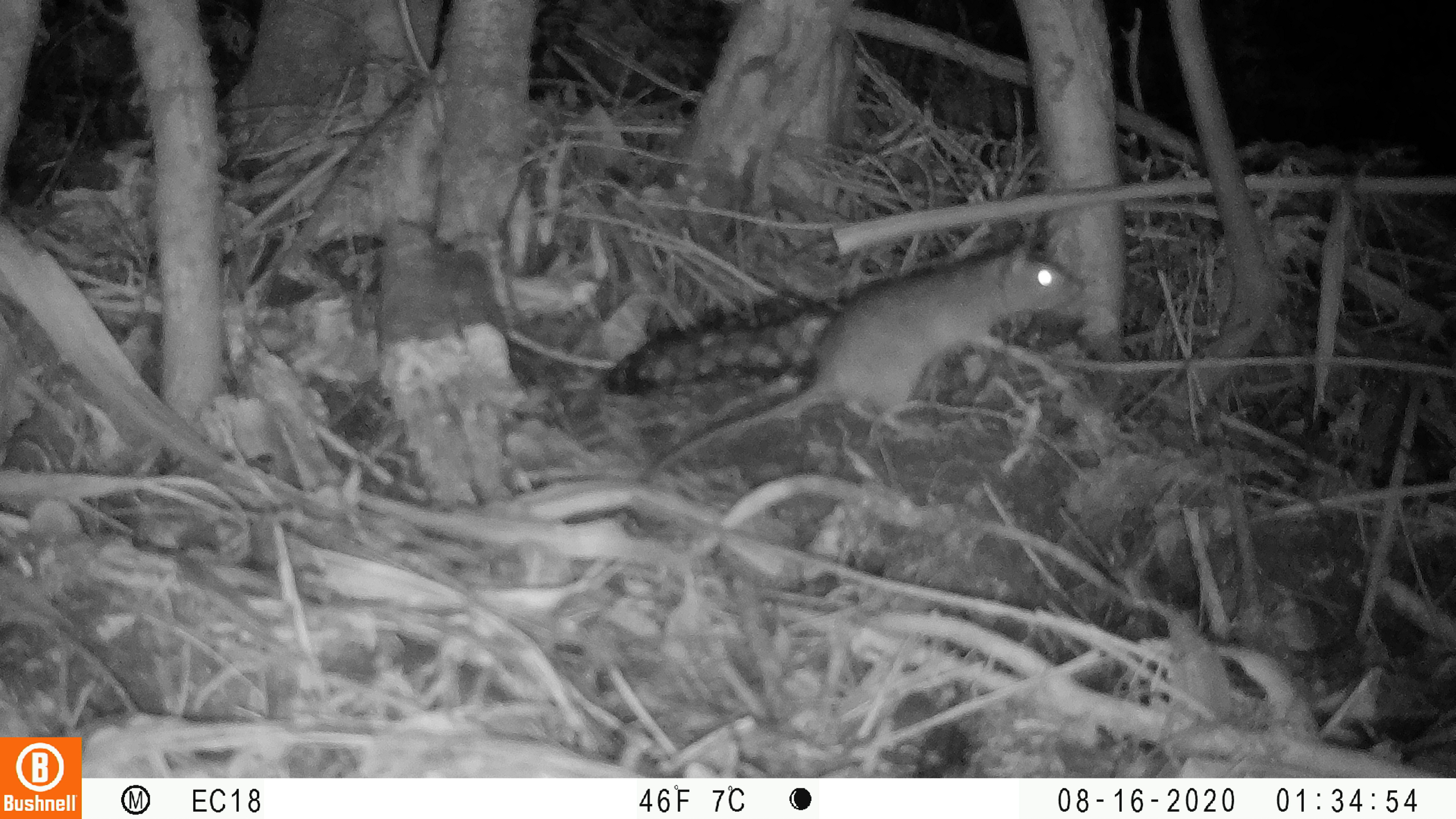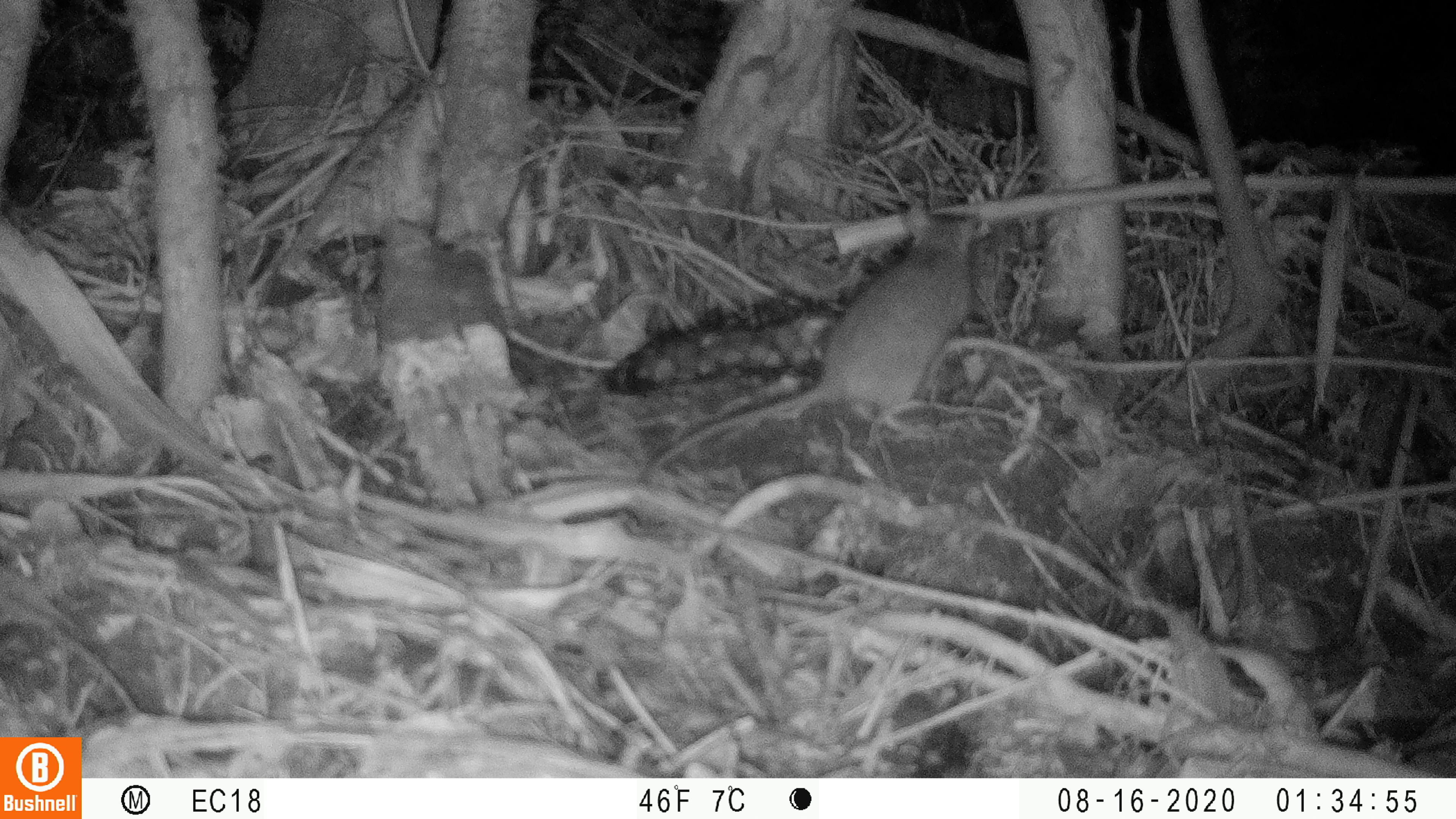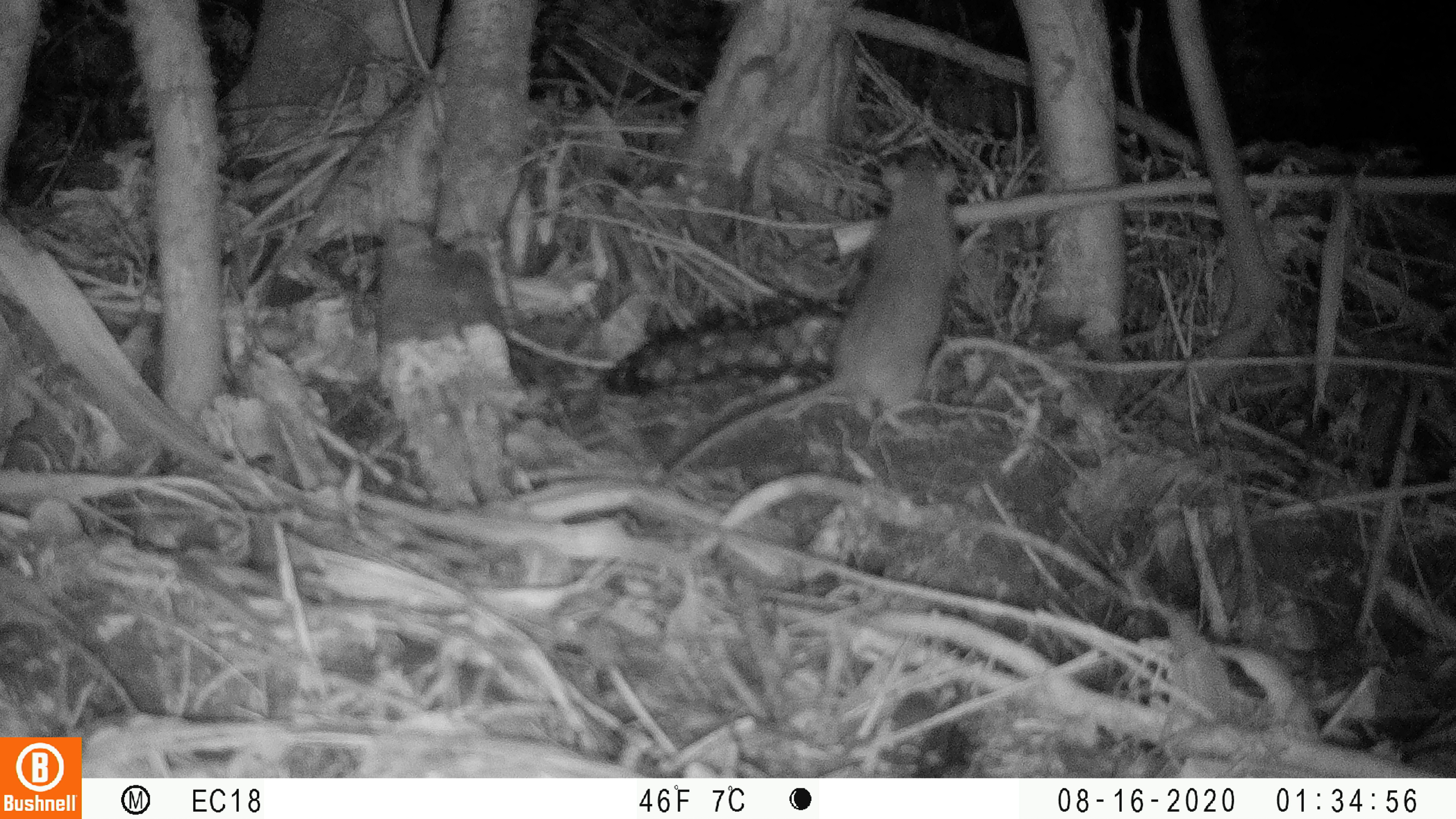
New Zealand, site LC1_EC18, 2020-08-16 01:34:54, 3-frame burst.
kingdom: Animalia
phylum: Chordata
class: Mammalia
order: Rodentia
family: Muridae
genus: Rattus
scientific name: Rattus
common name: rat